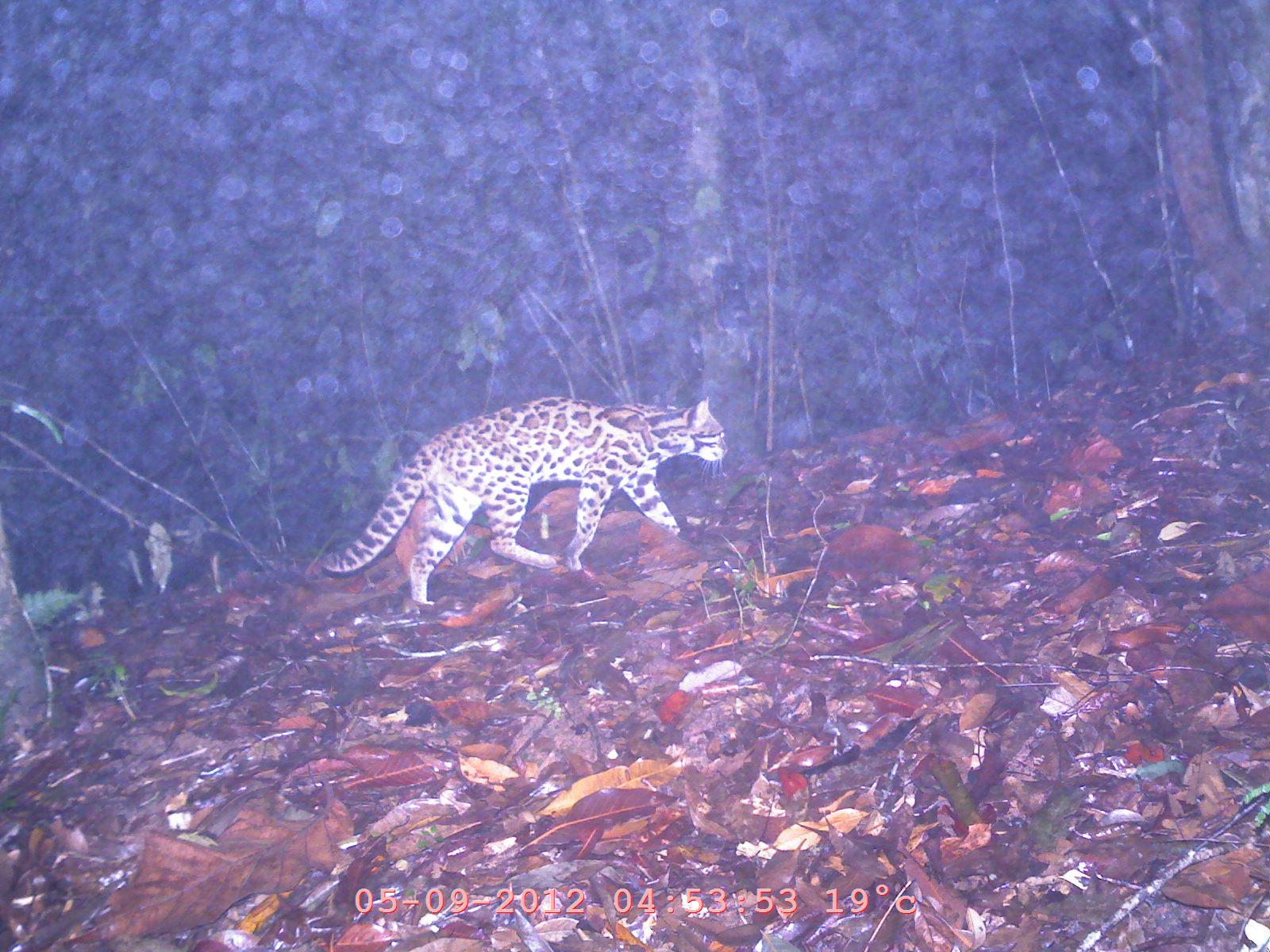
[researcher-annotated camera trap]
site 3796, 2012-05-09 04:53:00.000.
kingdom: Animalia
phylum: Chordata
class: Mammalia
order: Carnivora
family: Felidae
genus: Prionailurus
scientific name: Prionailurus bengalensis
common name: mainland leopard cat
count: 1